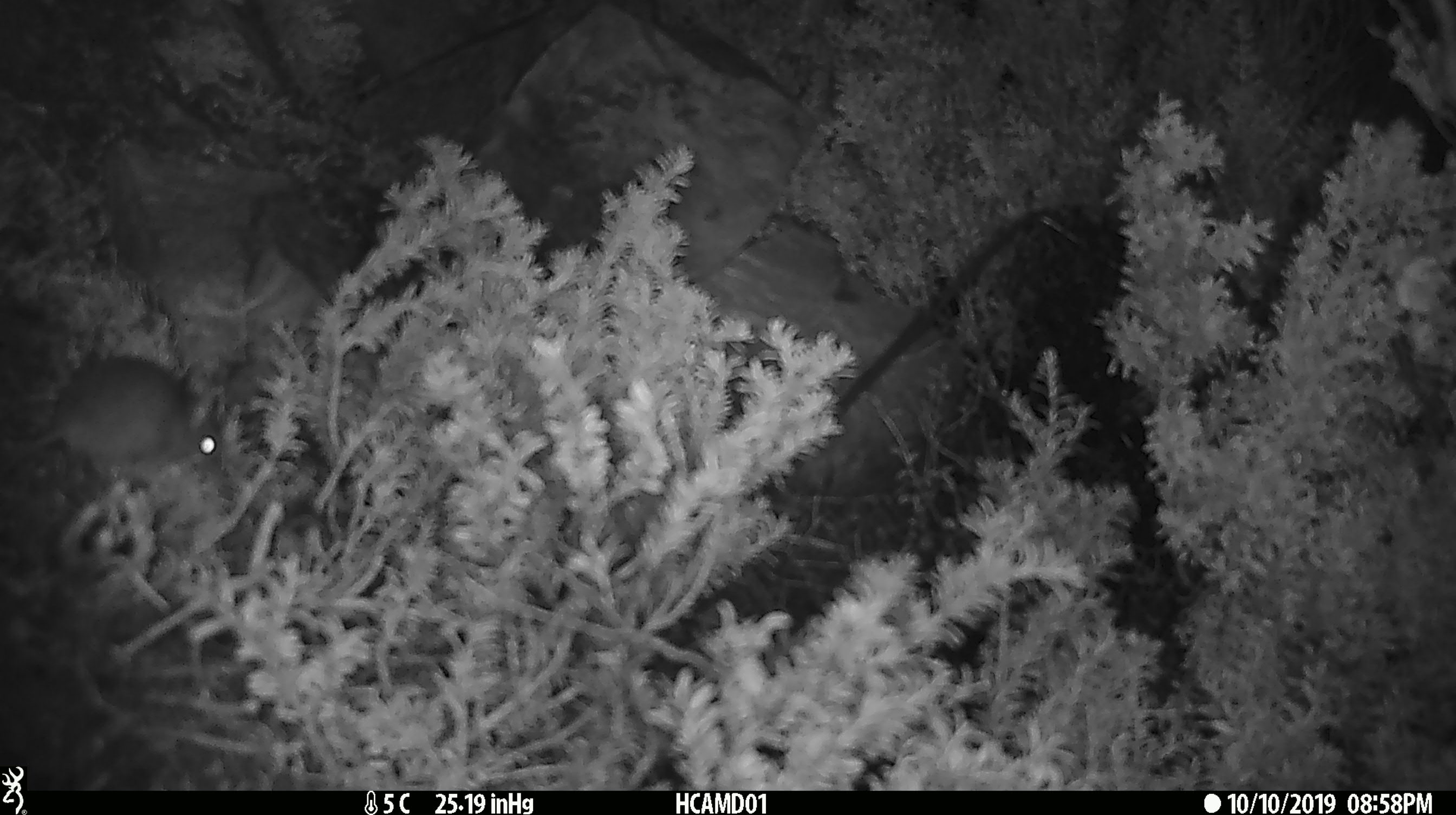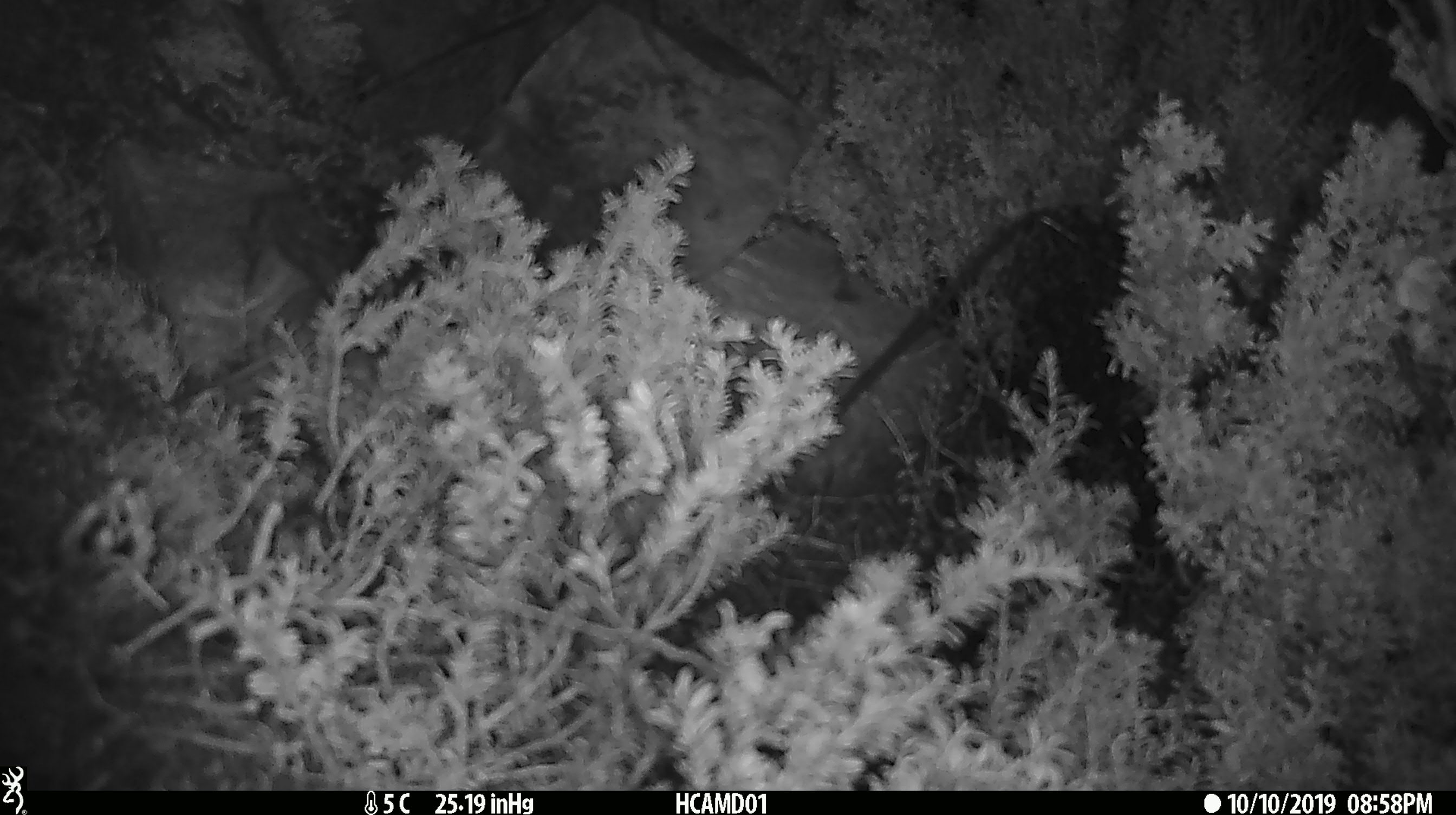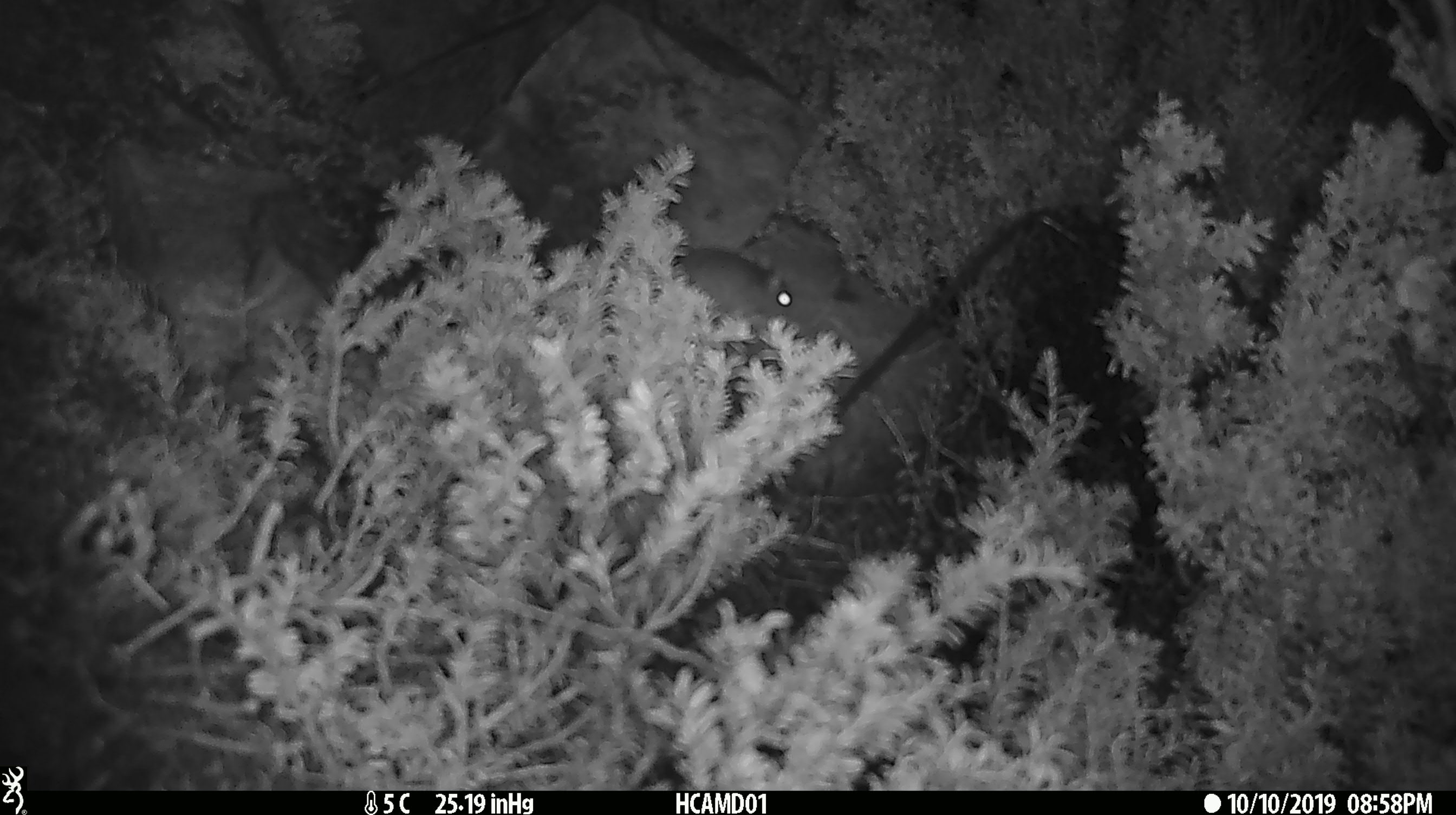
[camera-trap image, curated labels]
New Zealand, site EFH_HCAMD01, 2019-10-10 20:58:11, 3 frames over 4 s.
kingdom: Animalia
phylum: Chordata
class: Mammalia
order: Rodentia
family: Muridae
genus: Mus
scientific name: Mus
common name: mouse